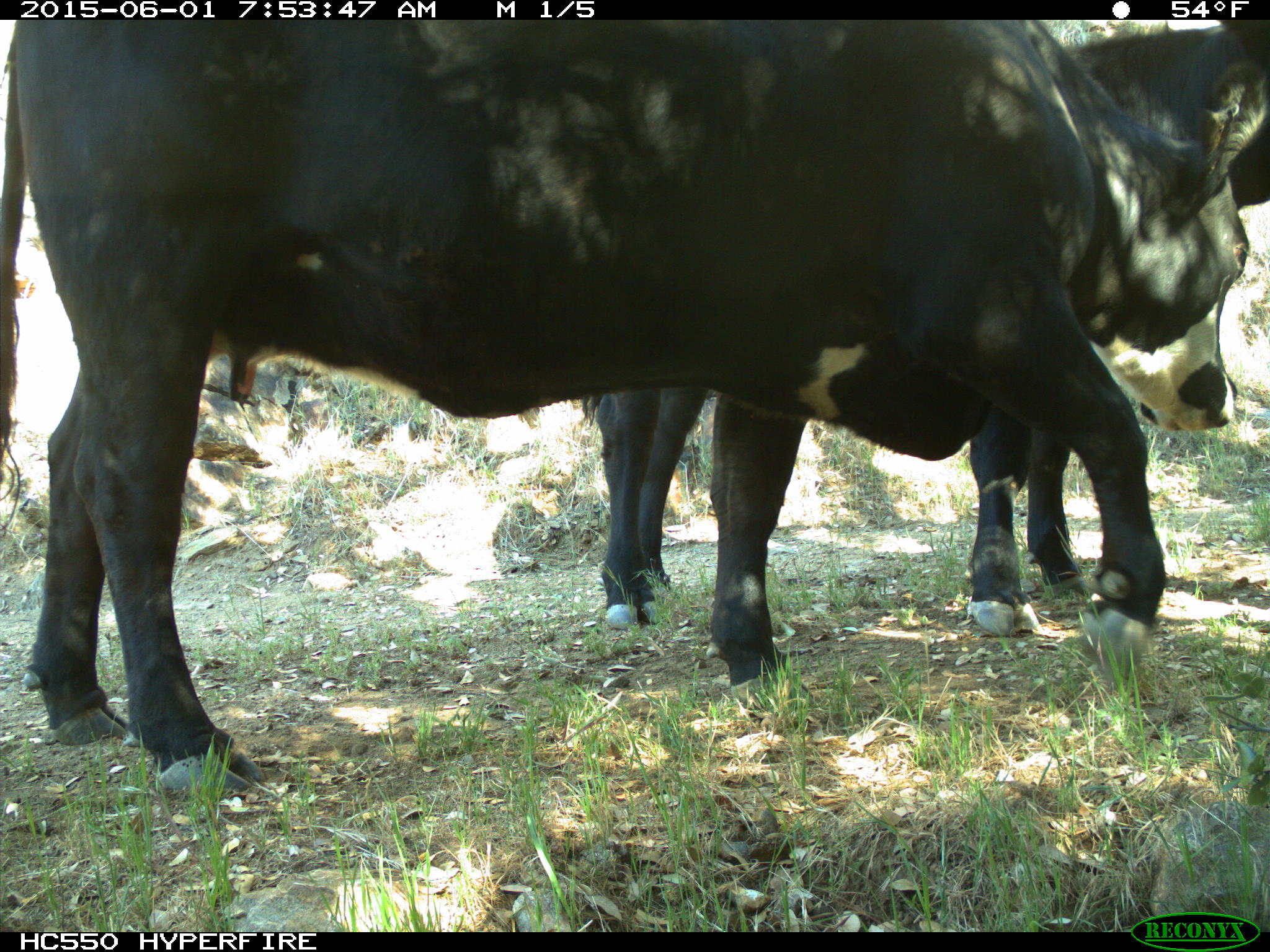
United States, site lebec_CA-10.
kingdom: Animalia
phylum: Chordata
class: Mammalia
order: Artiodactyla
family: Bovidae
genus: Bos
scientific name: Bos taurus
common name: domestic cow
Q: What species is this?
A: Bos taurus (domestic cow).